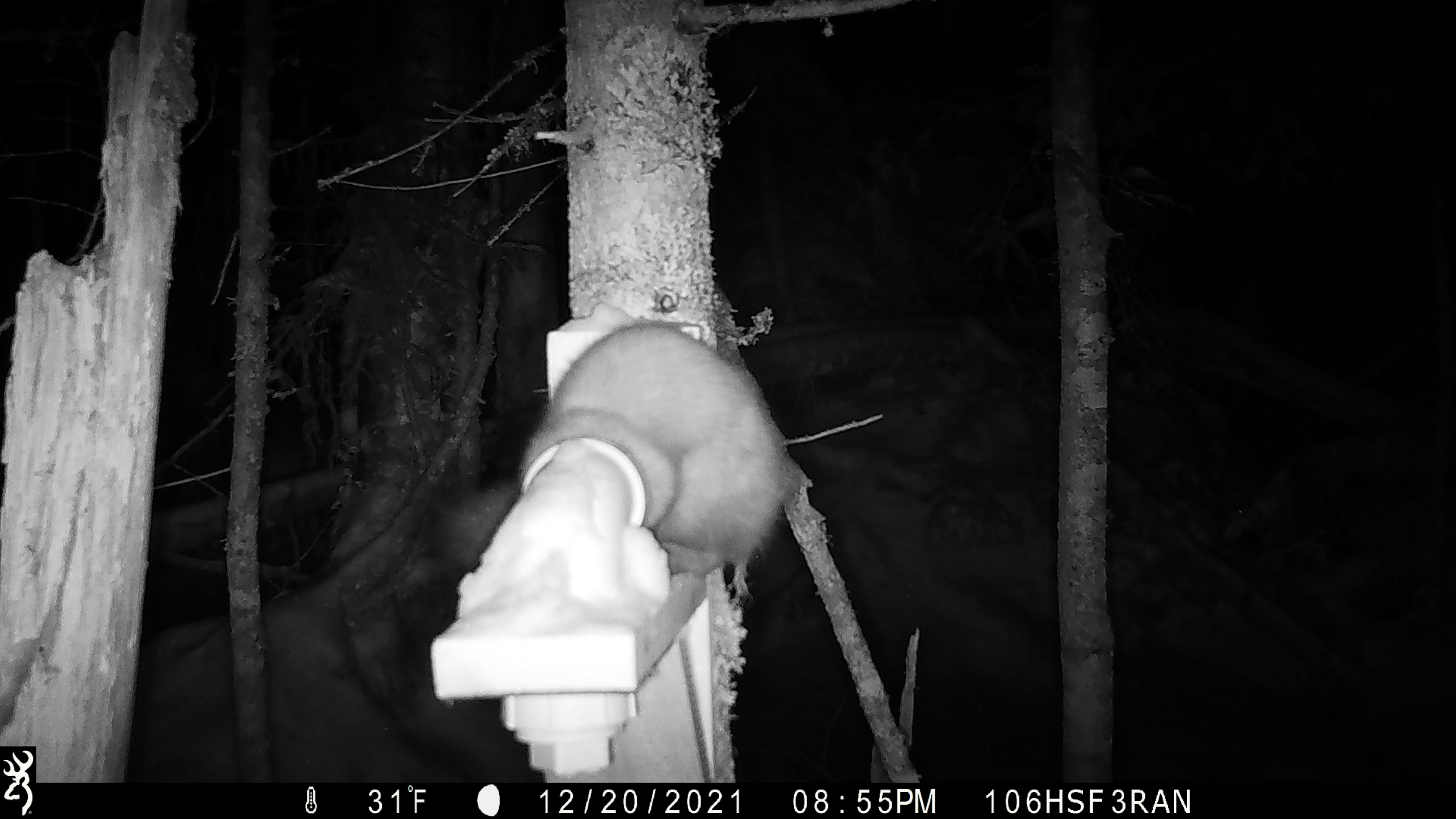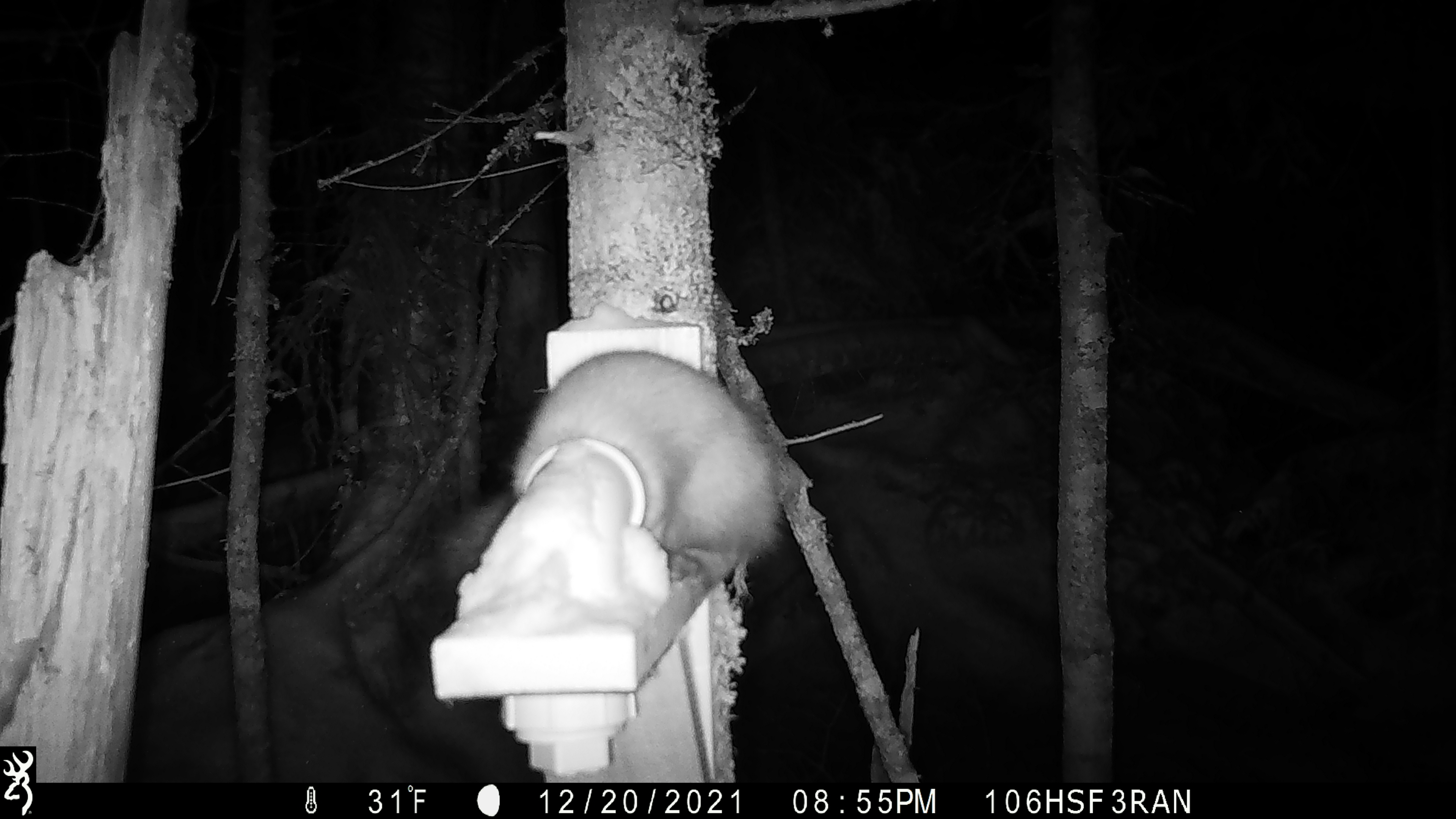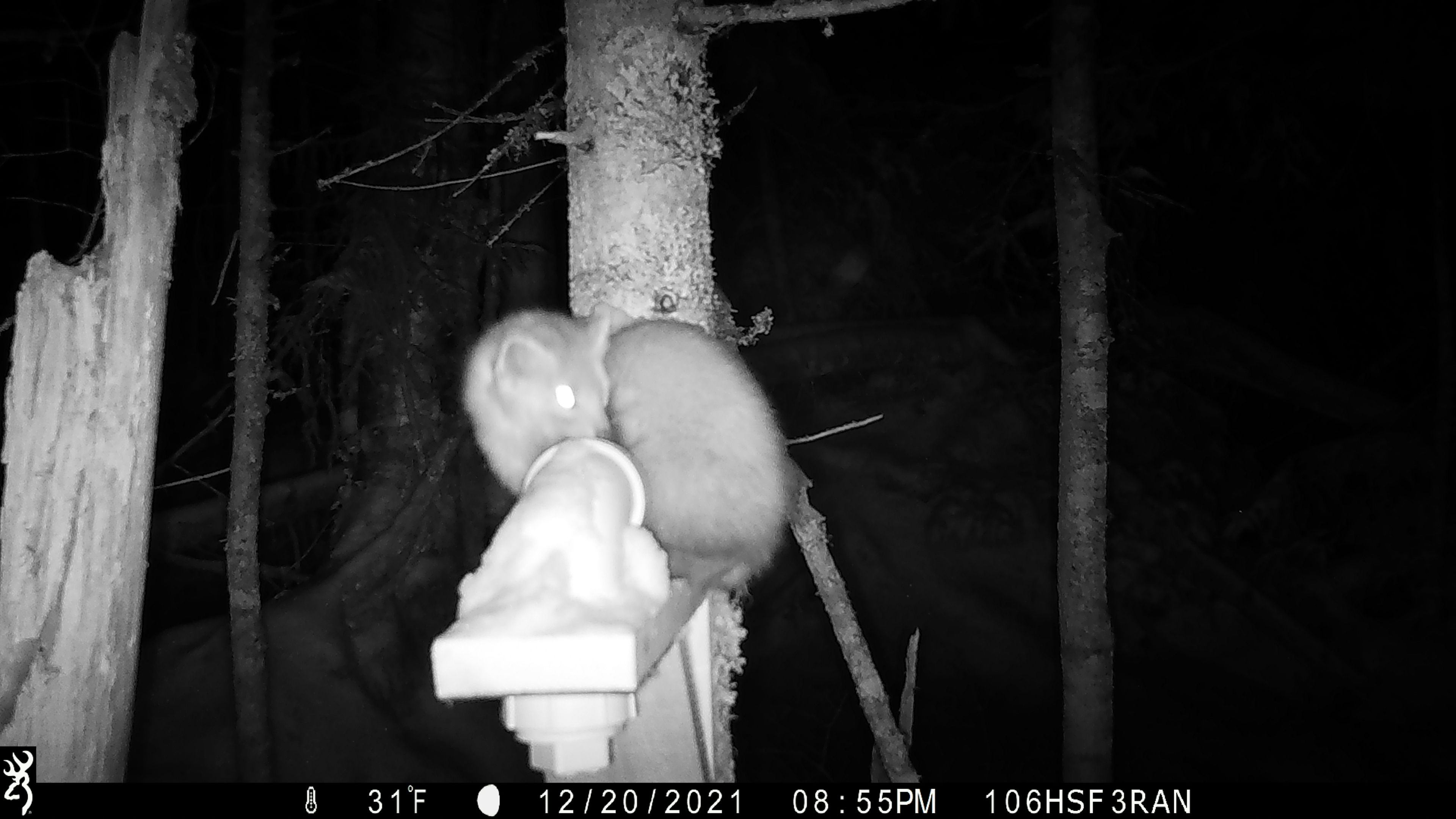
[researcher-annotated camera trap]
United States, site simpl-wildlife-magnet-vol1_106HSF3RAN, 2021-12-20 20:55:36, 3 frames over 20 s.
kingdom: Animalia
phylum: Chordata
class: Mammalia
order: Carnivora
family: Mustelidae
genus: Martes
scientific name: Martes americana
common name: american marten